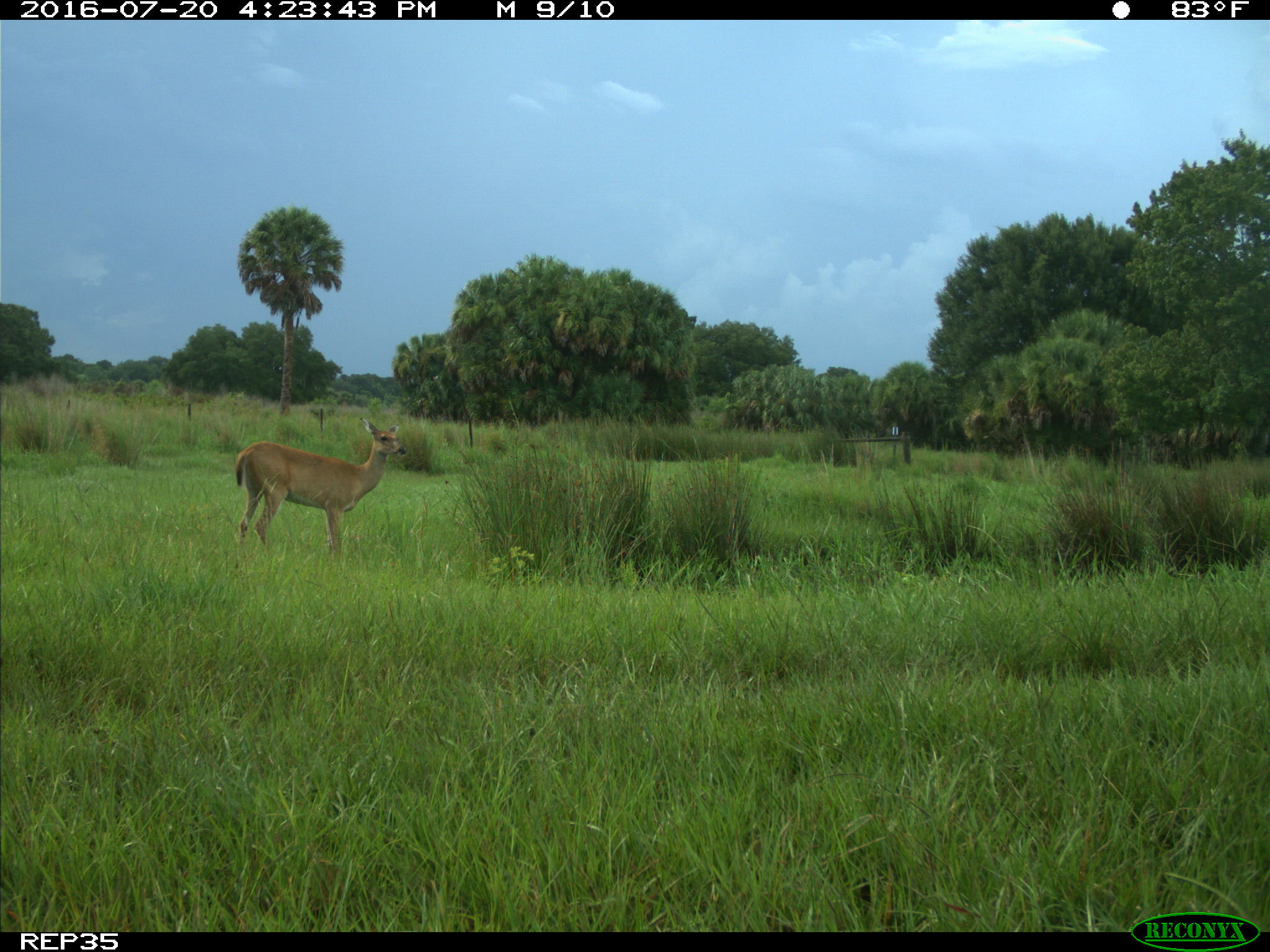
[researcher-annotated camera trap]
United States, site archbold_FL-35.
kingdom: Animalia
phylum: Chordata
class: Mammalia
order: Artiodactyla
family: Cervidae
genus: Odocoileus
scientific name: Odocoileus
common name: deer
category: unidentified deer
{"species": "unidentified deer (deer) (Odocoileus)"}